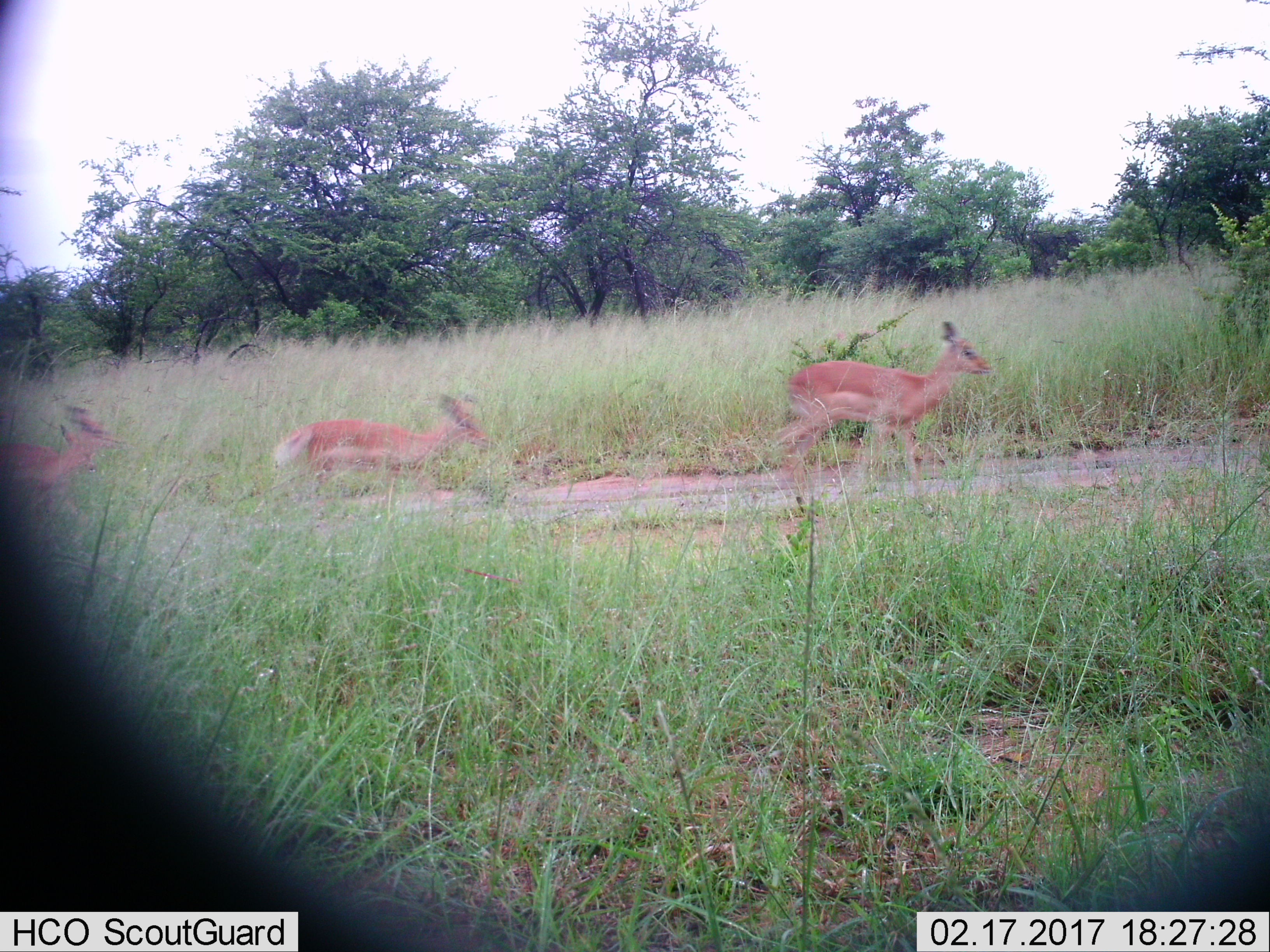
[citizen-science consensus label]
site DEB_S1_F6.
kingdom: Animalia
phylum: Chordata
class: Mammalia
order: Artiodactyla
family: Bovidae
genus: Aepyceros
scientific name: Aepyceros melampus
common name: impala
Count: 3.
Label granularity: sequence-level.